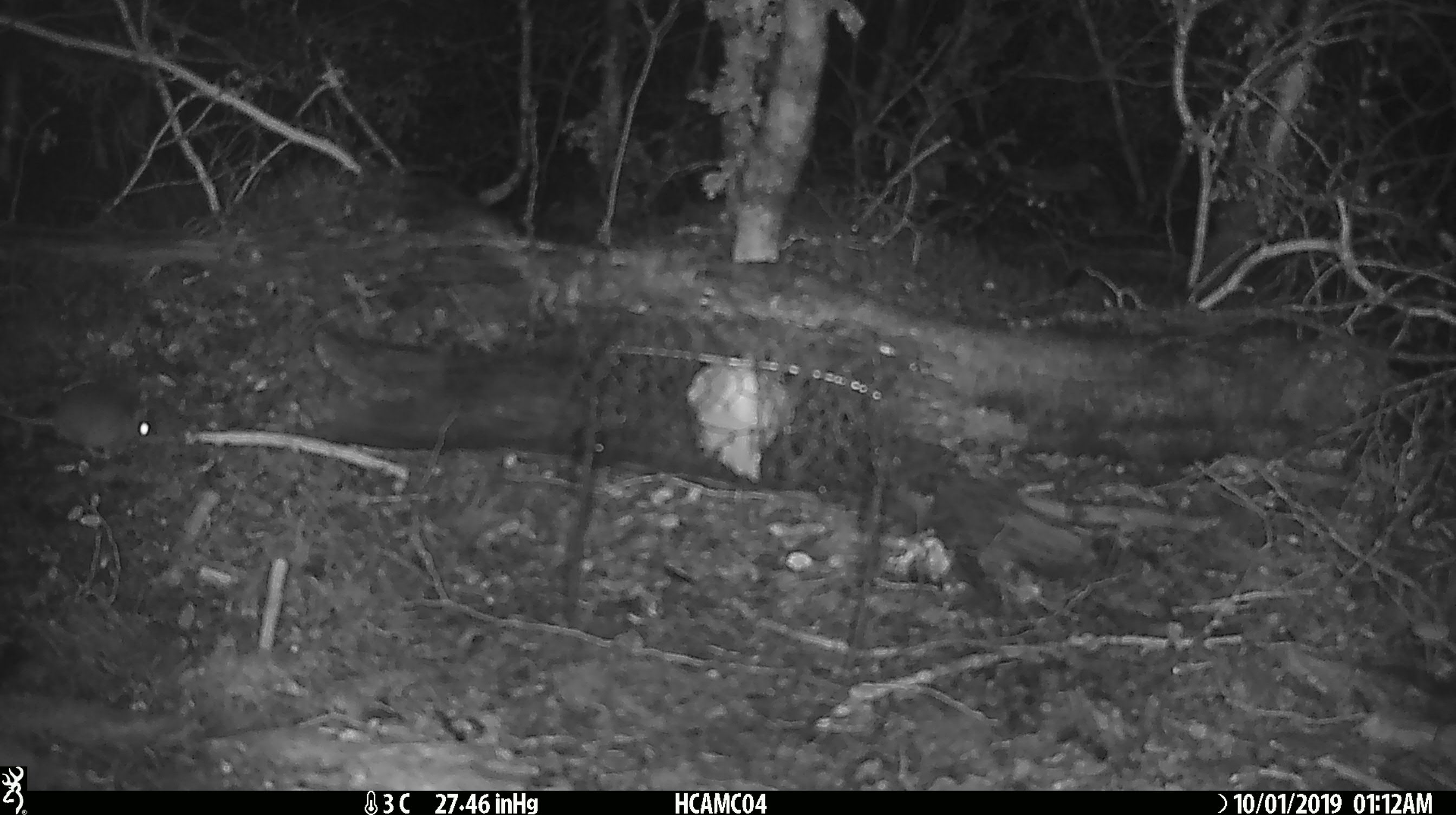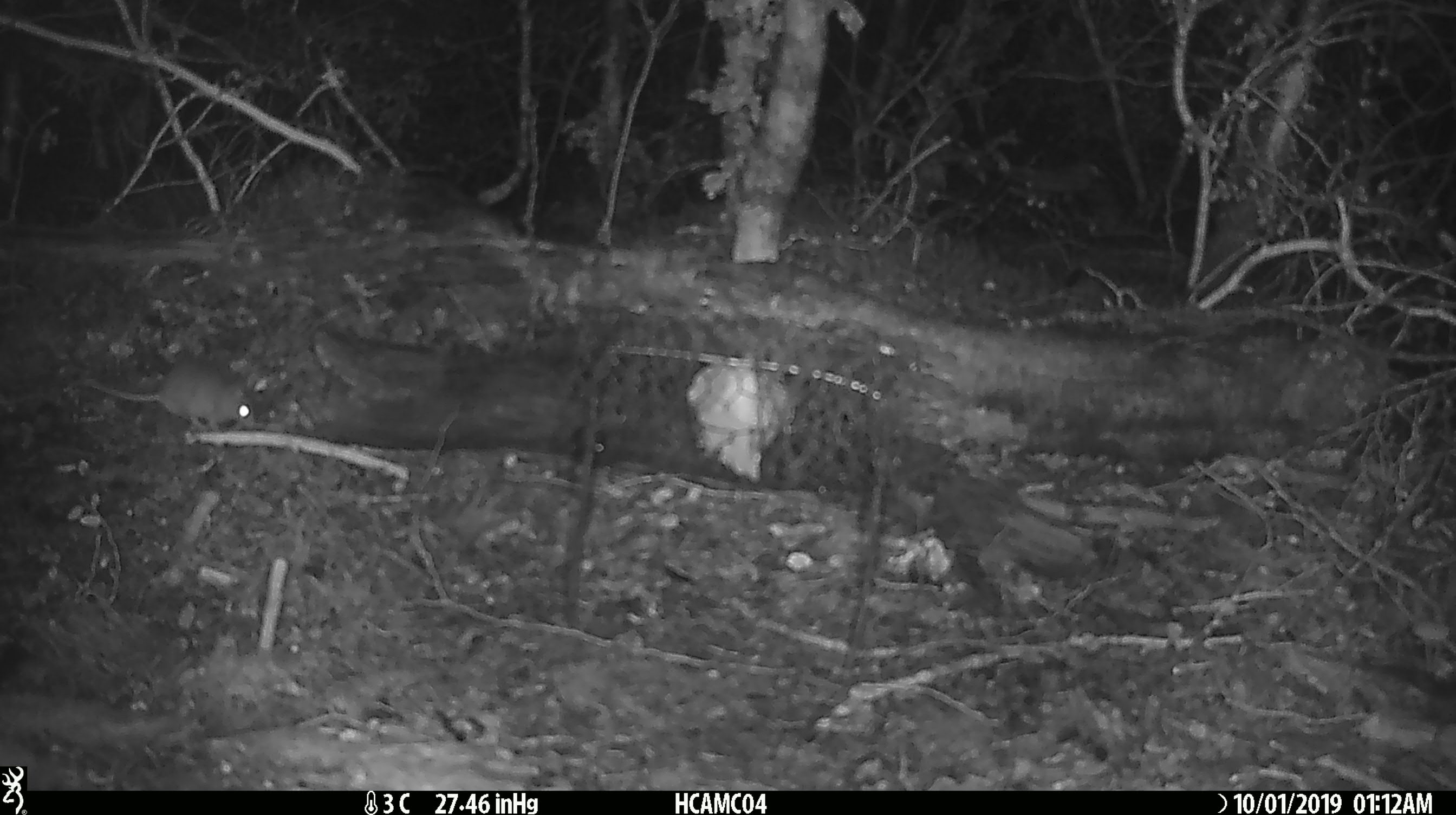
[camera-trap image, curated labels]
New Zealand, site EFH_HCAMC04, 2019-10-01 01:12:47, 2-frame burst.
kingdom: Animalia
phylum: Chordata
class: Mammalia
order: Rodentia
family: Muridae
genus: Mus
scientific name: Mus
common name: mouse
Mouse (Mus).